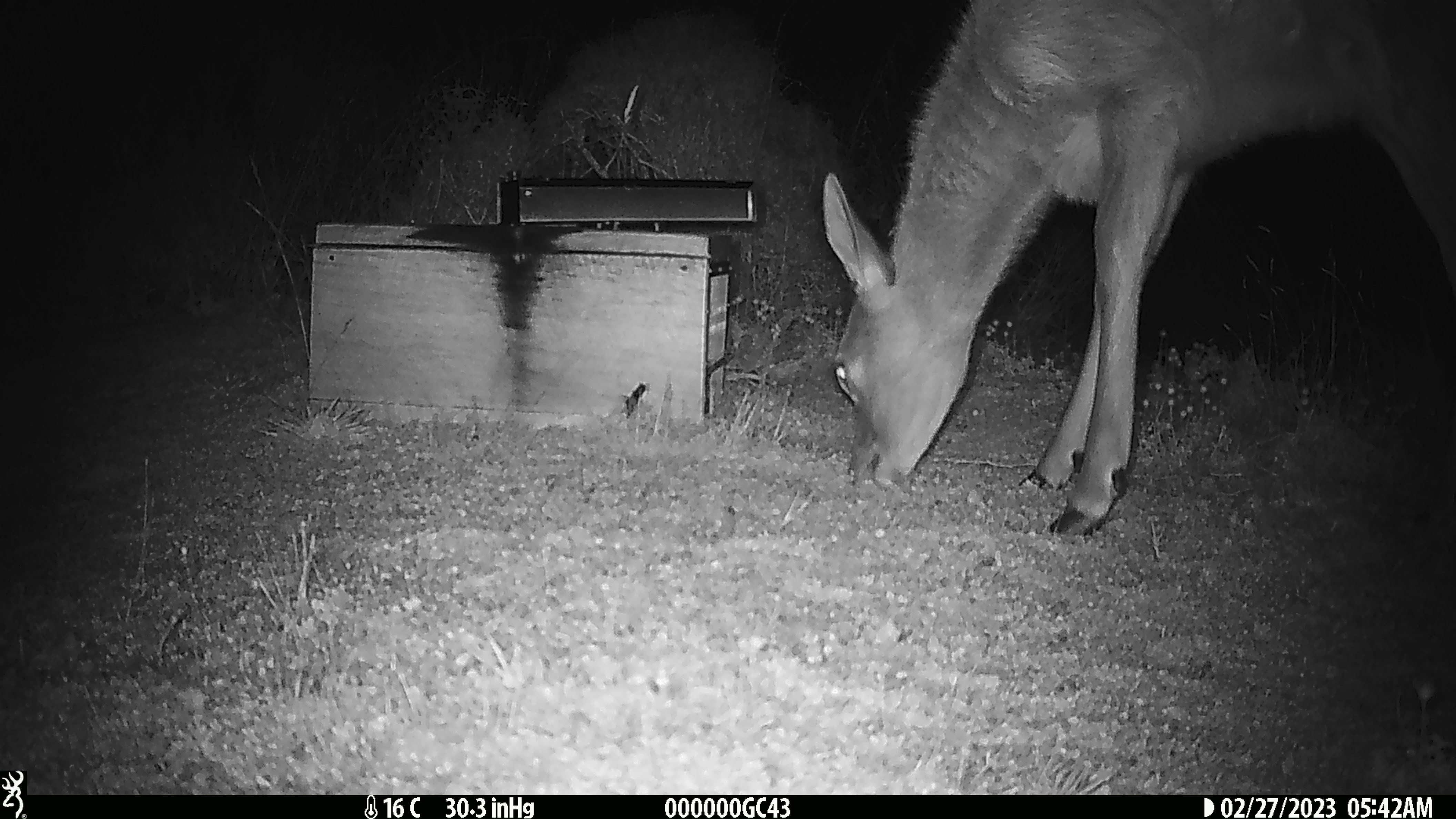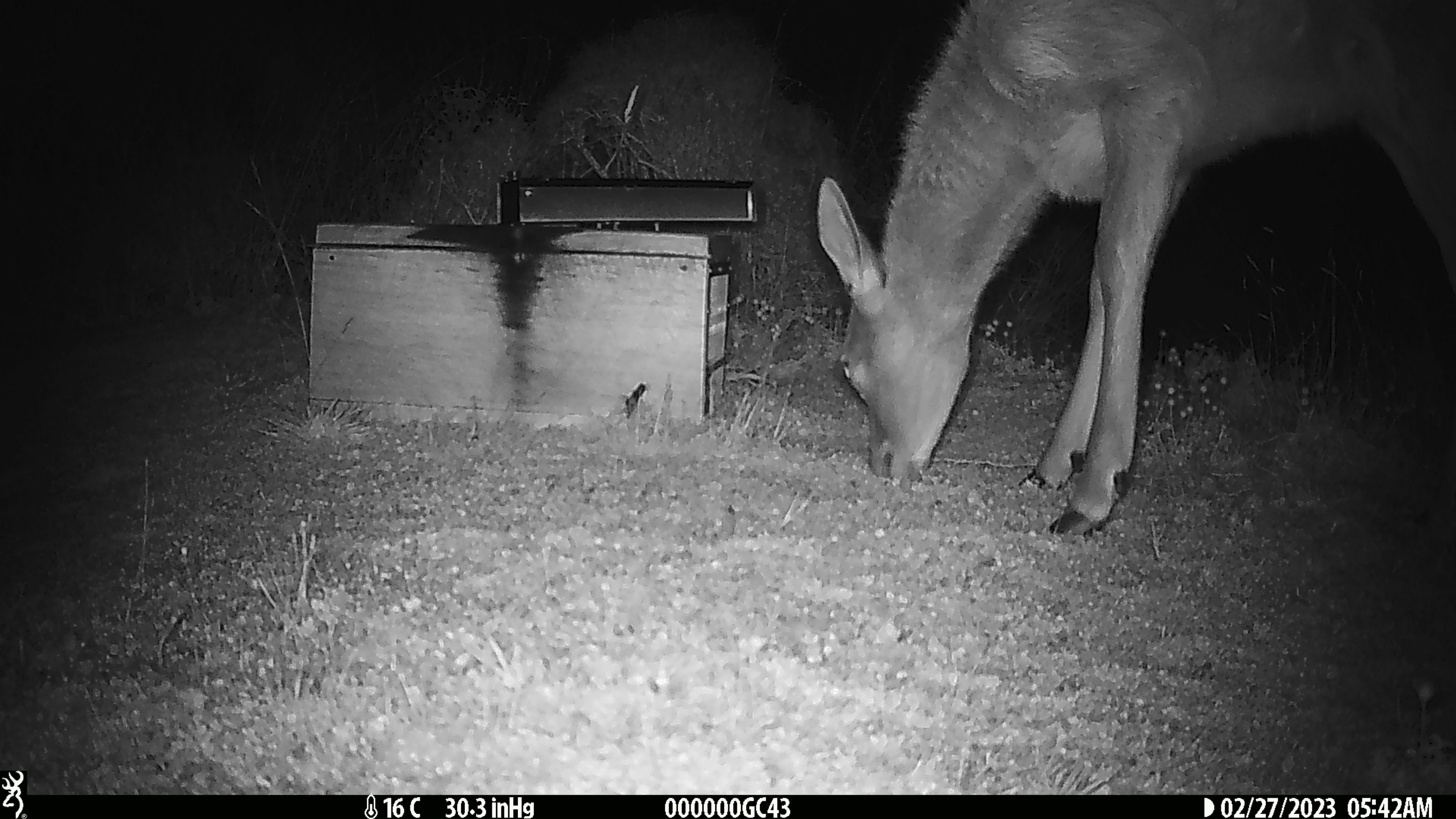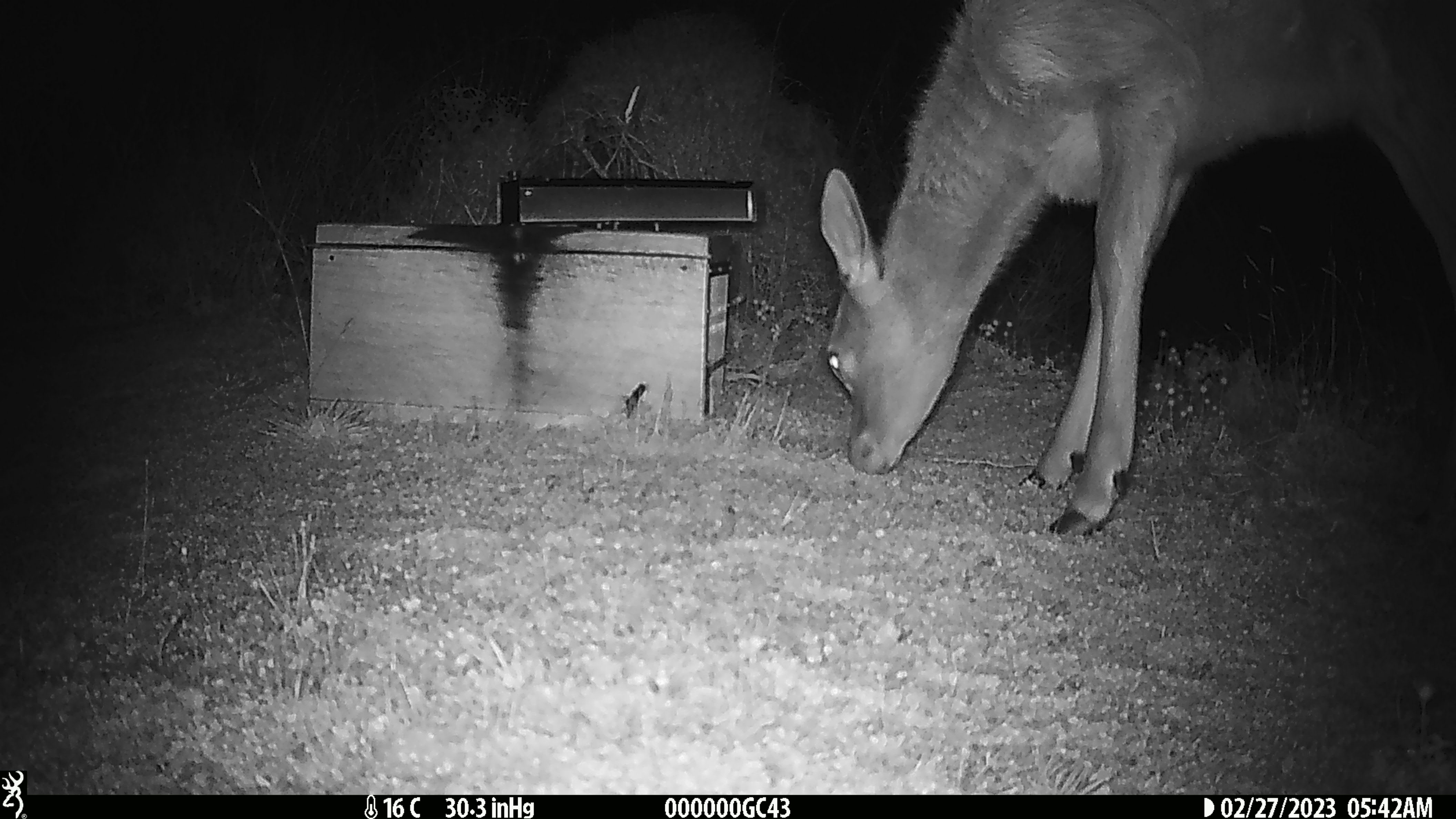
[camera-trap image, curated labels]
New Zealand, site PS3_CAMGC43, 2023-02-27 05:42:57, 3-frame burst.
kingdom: Animalia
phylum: Chordata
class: Mammalia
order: Artiodactyla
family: Cervidae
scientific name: Cervidae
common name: deer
Deer (Cervidae).